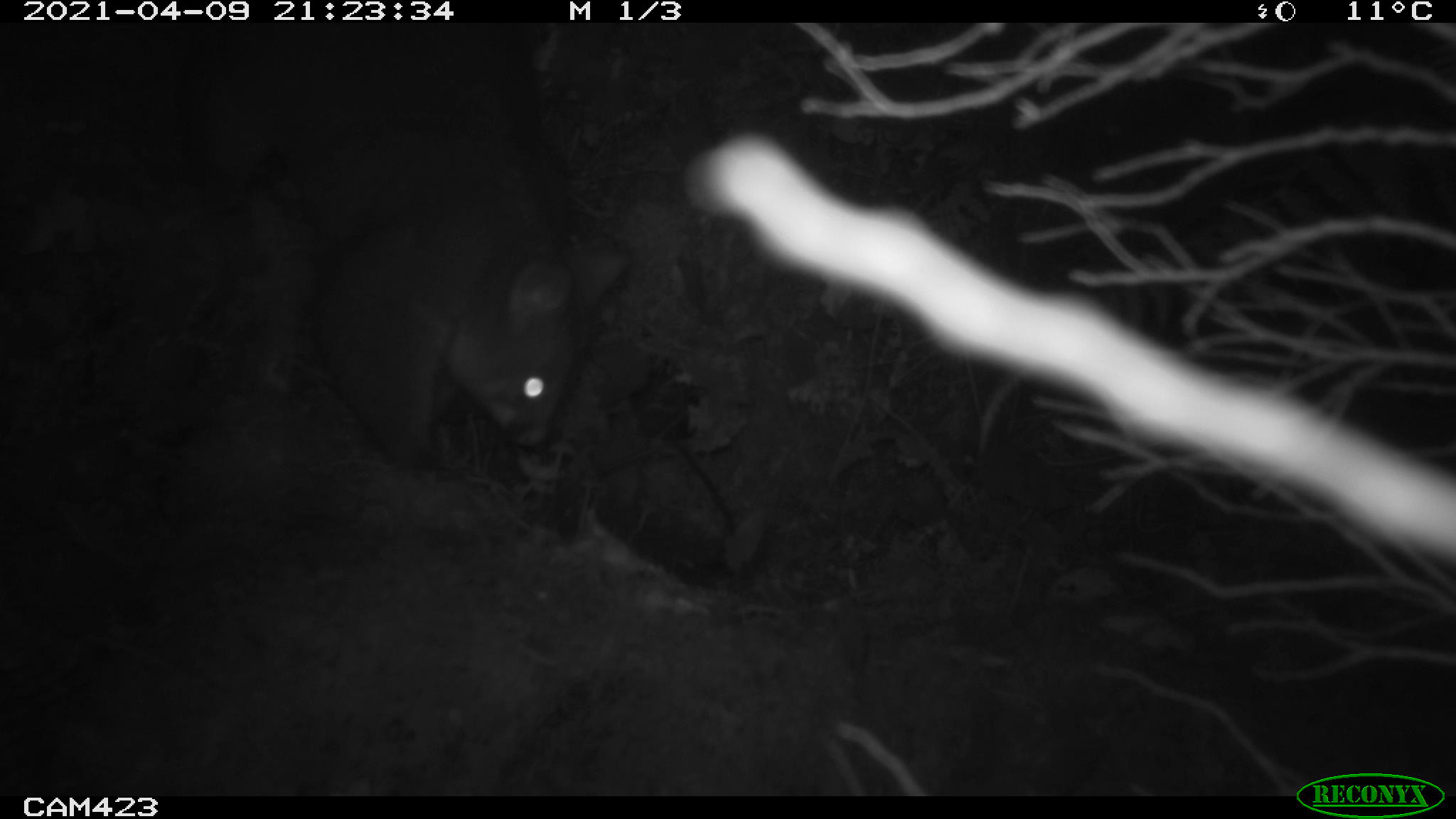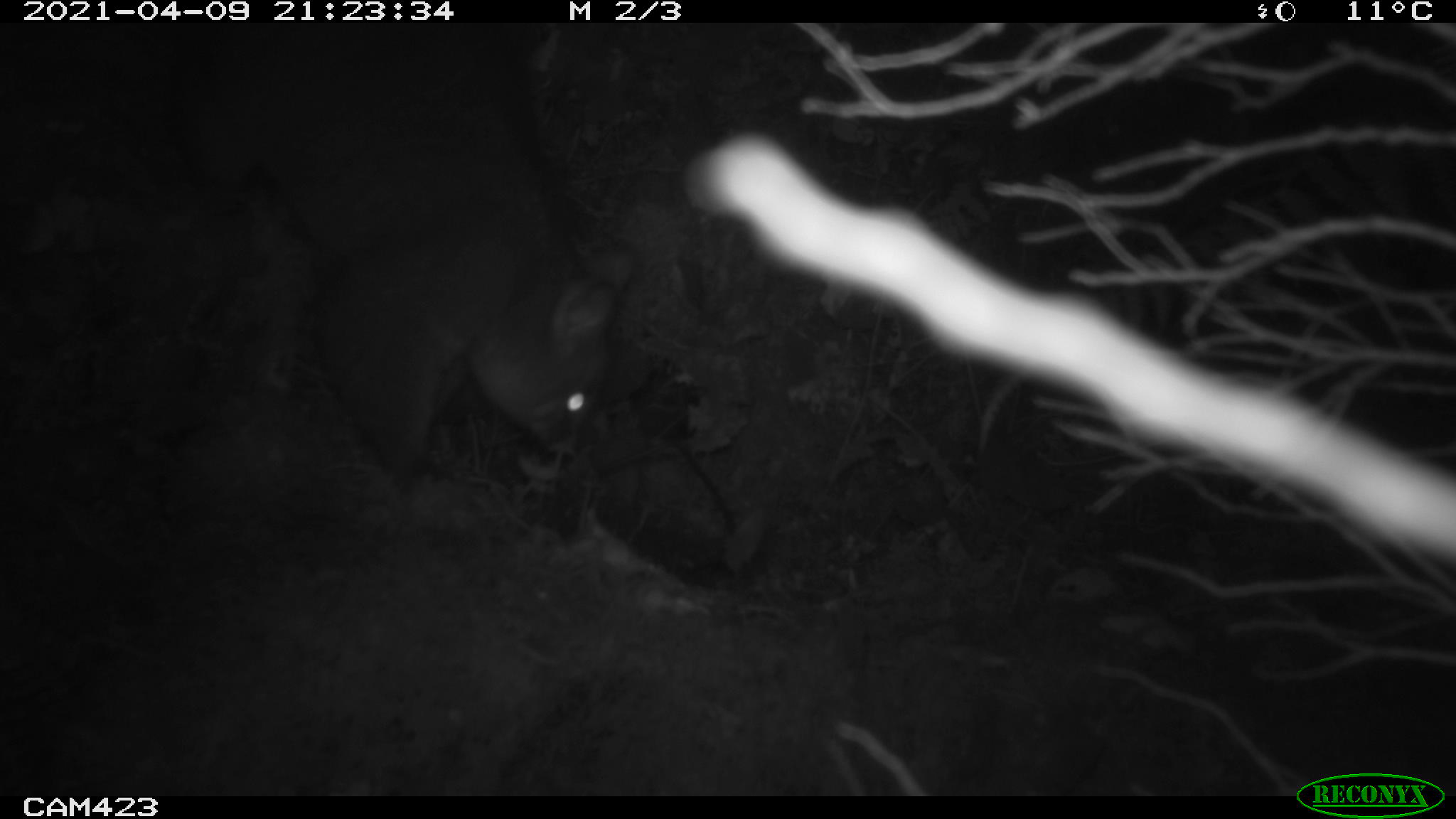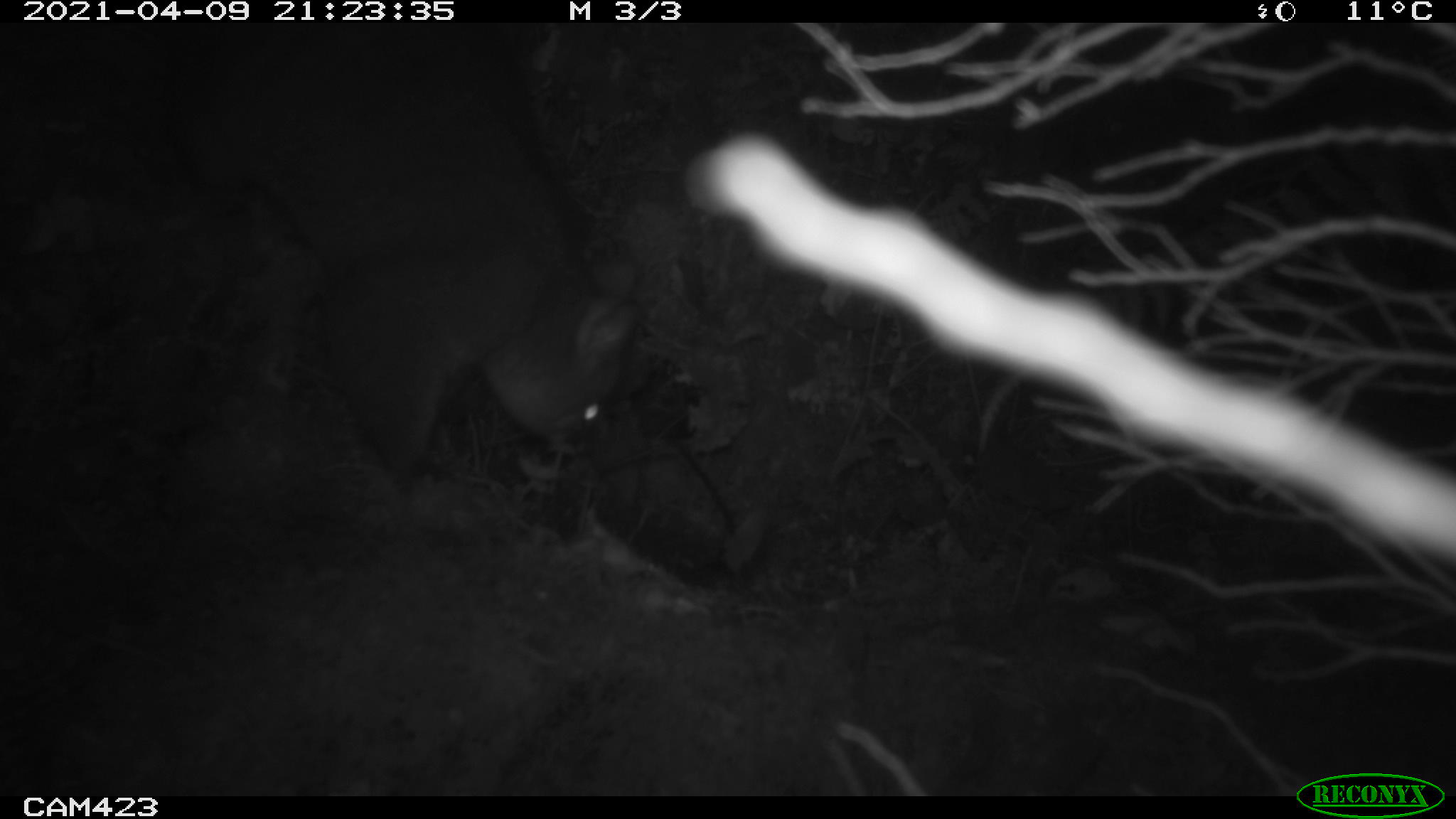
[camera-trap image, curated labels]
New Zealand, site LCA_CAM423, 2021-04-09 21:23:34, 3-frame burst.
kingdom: Animalia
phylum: Chordata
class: Mammalia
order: Diprotodontia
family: Phalangeridae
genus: Trichosurus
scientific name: Trichosurus vulpecula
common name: common brushtail possum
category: possum